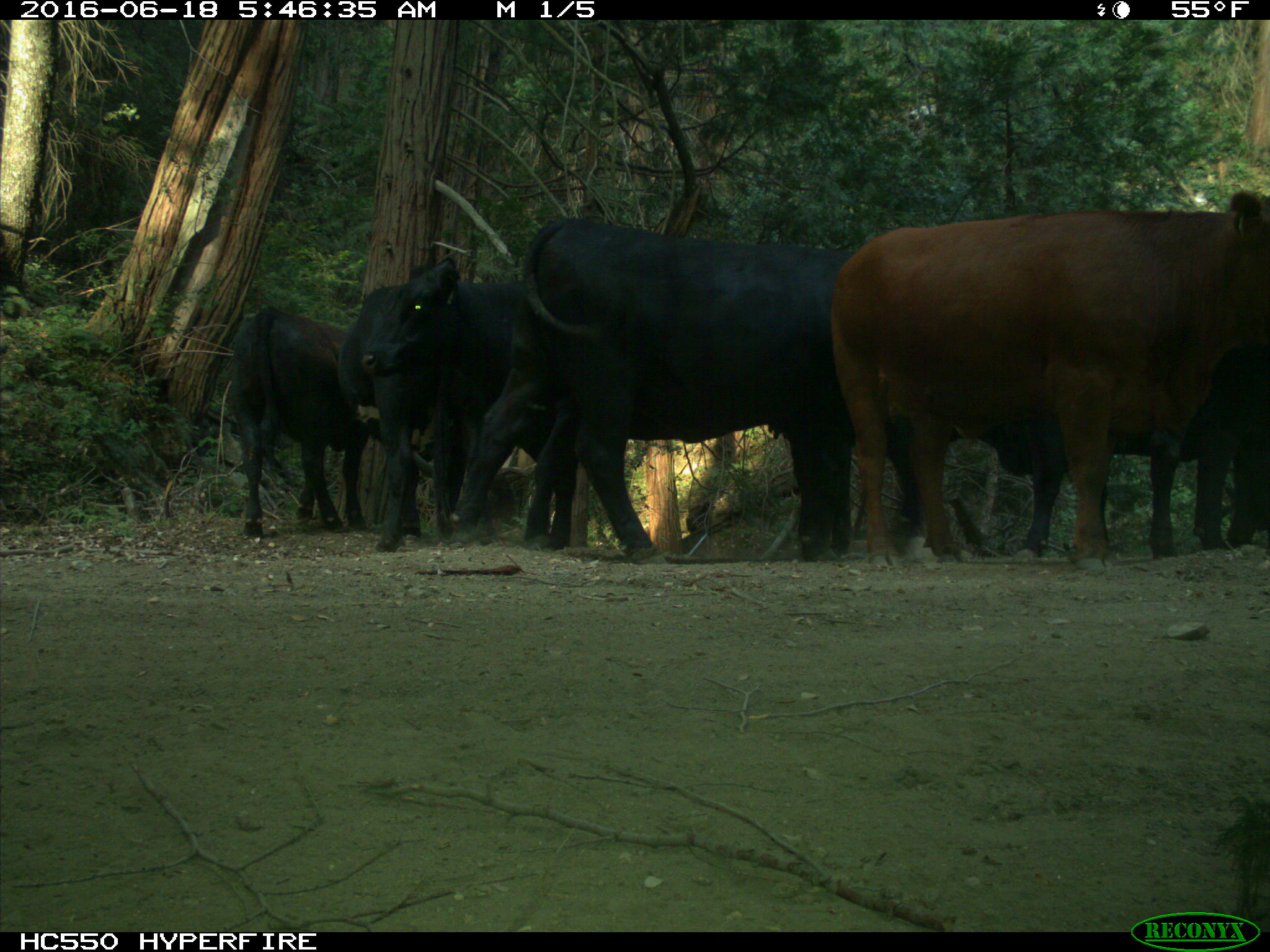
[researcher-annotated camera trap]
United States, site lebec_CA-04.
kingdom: Animalia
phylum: Chordata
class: Mammalia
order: Artiodactyla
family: Bovidae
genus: Bos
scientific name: Bos taurus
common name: domestic cow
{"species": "Bos taurus (domestic cow)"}